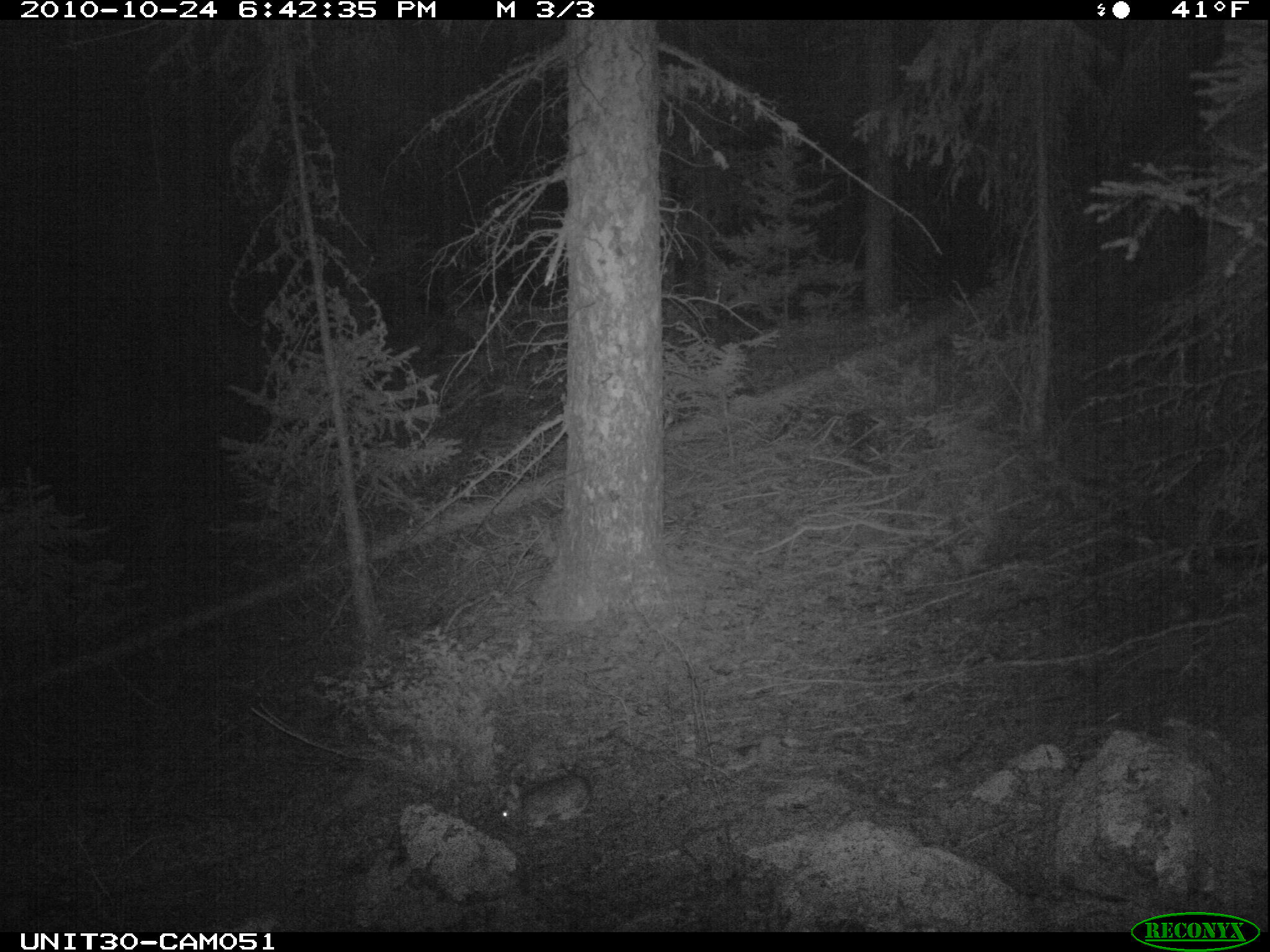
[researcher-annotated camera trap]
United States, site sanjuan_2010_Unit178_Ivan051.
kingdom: Animalia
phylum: Chordata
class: Mammalia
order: Lagomorpha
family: Leporidae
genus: Lepus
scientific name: Lepus americanus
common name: snowshoe hare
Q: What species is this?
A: Lepus americanus (snowshoe hare).